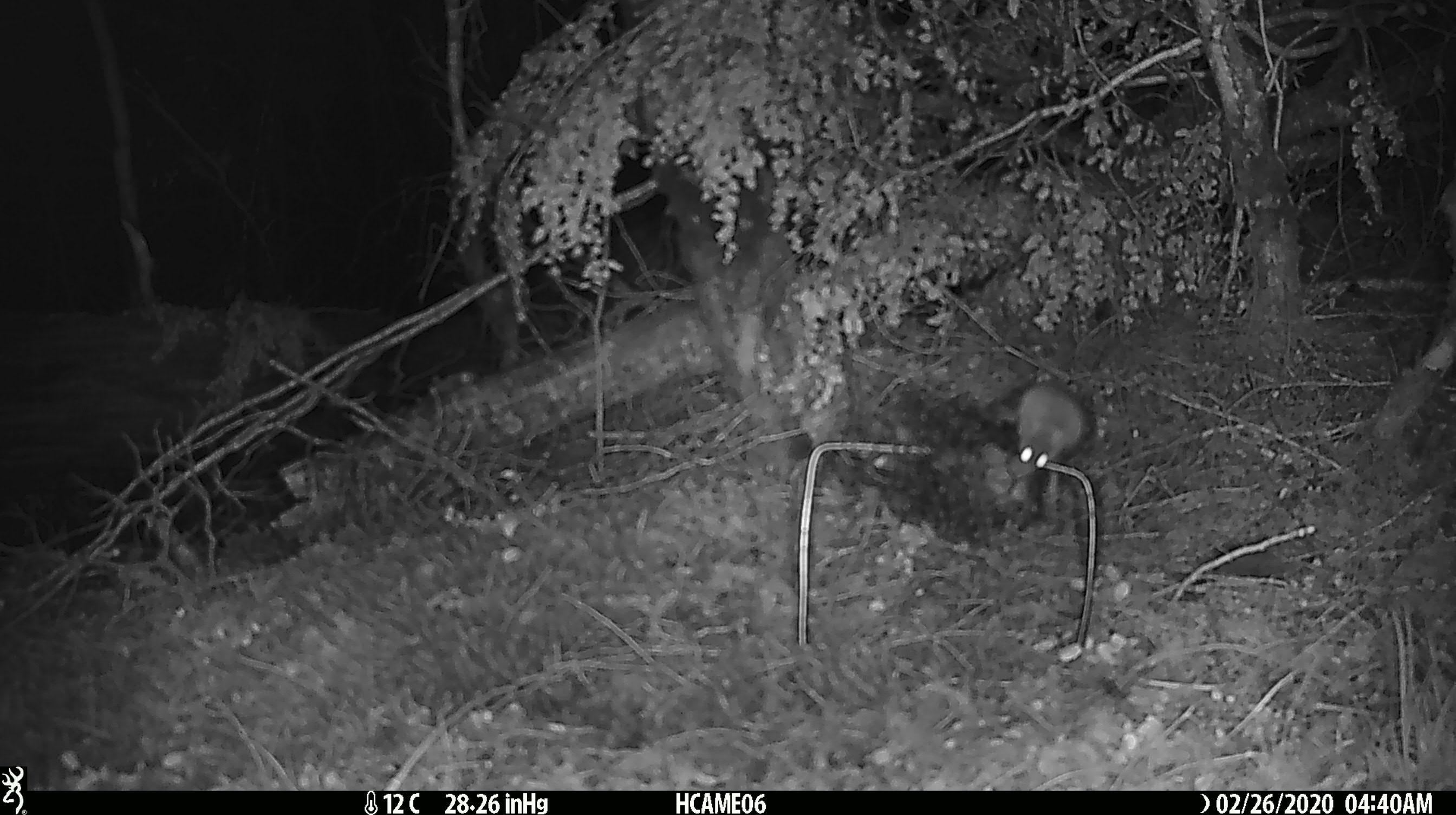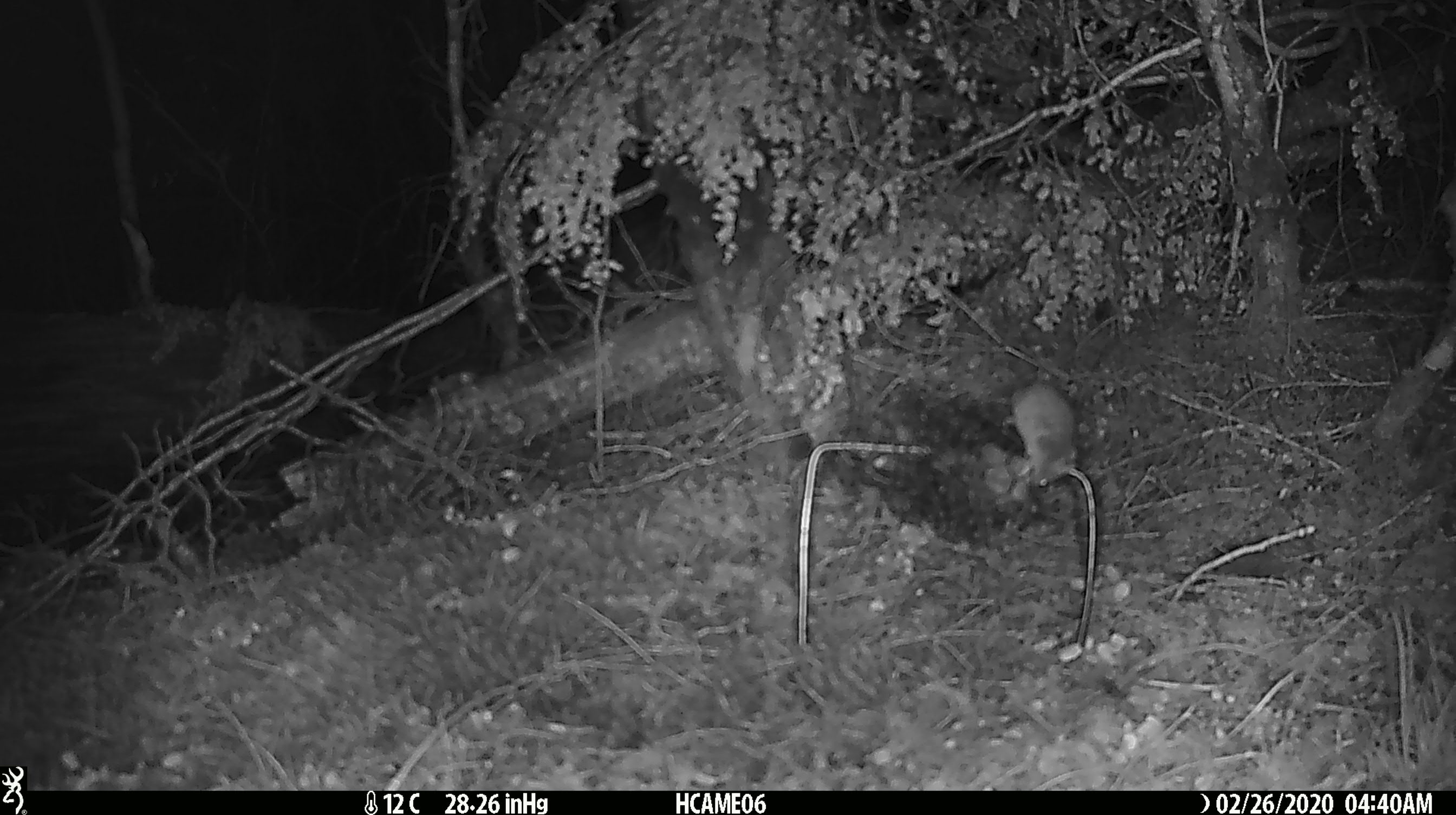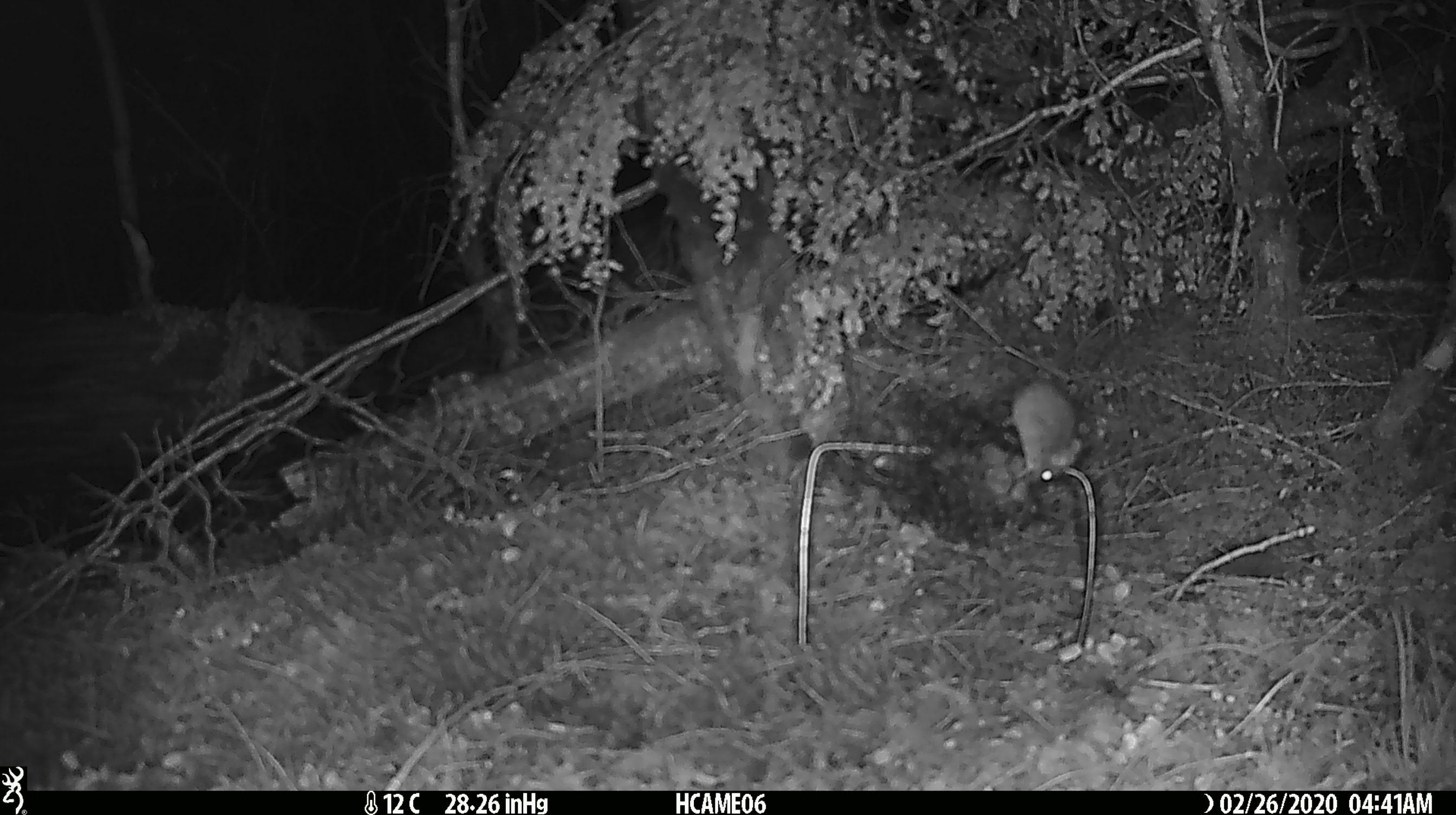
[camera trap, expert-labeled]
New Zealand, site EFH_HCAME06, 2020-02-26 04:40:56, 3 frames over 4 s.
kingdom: Animalia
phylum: Chordata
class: Mammalia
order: Rodentia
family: Muridae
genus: Mus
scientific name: Mus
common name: mouse